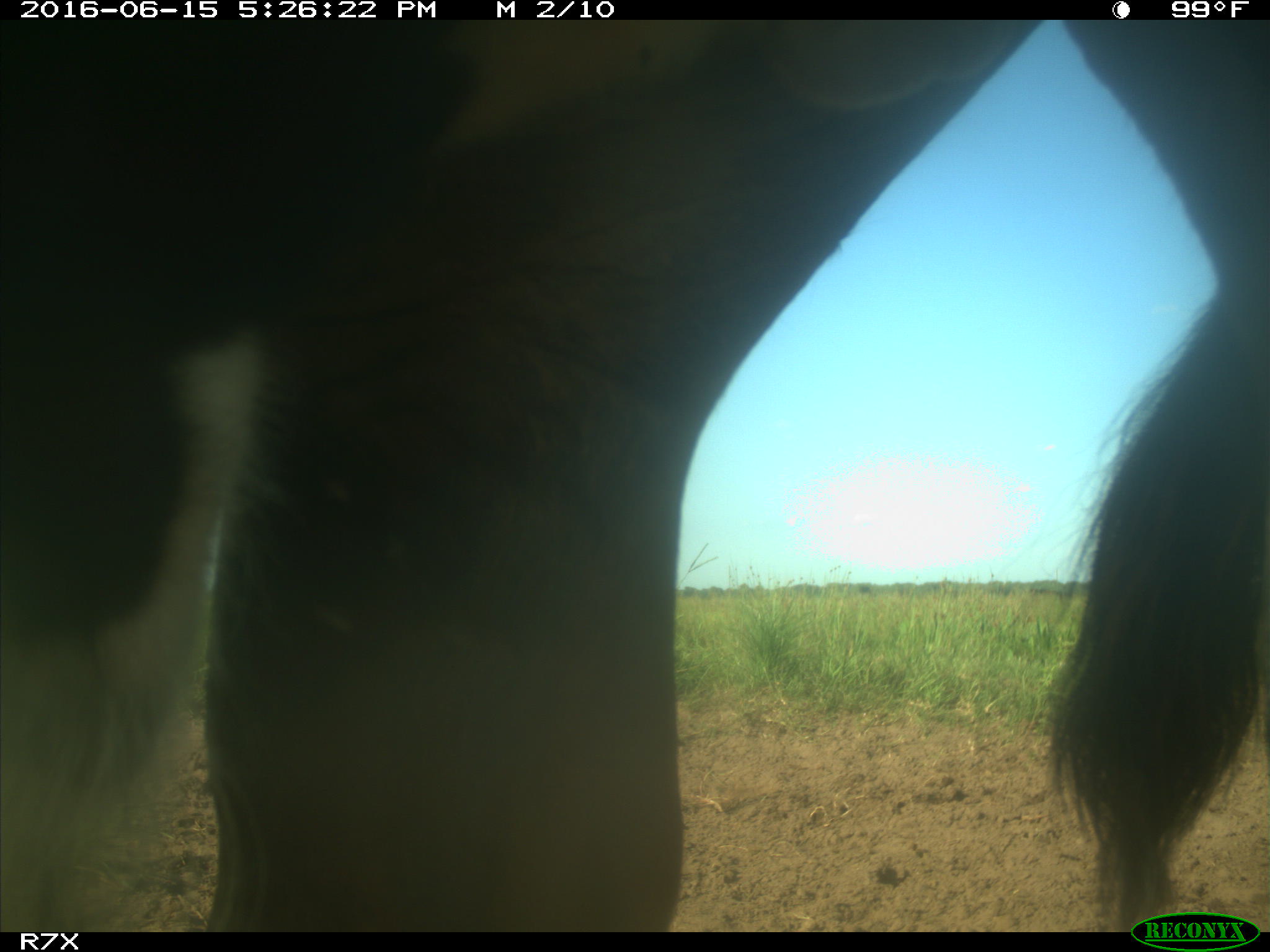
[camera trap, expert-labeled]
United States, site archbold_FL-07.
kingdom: Animalia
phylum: Chordata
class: Mammalia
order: Artiodactyla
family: Bovidae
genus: Bos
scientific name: Bos taurus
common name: domestic cow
Bos taurus (domestic cow).